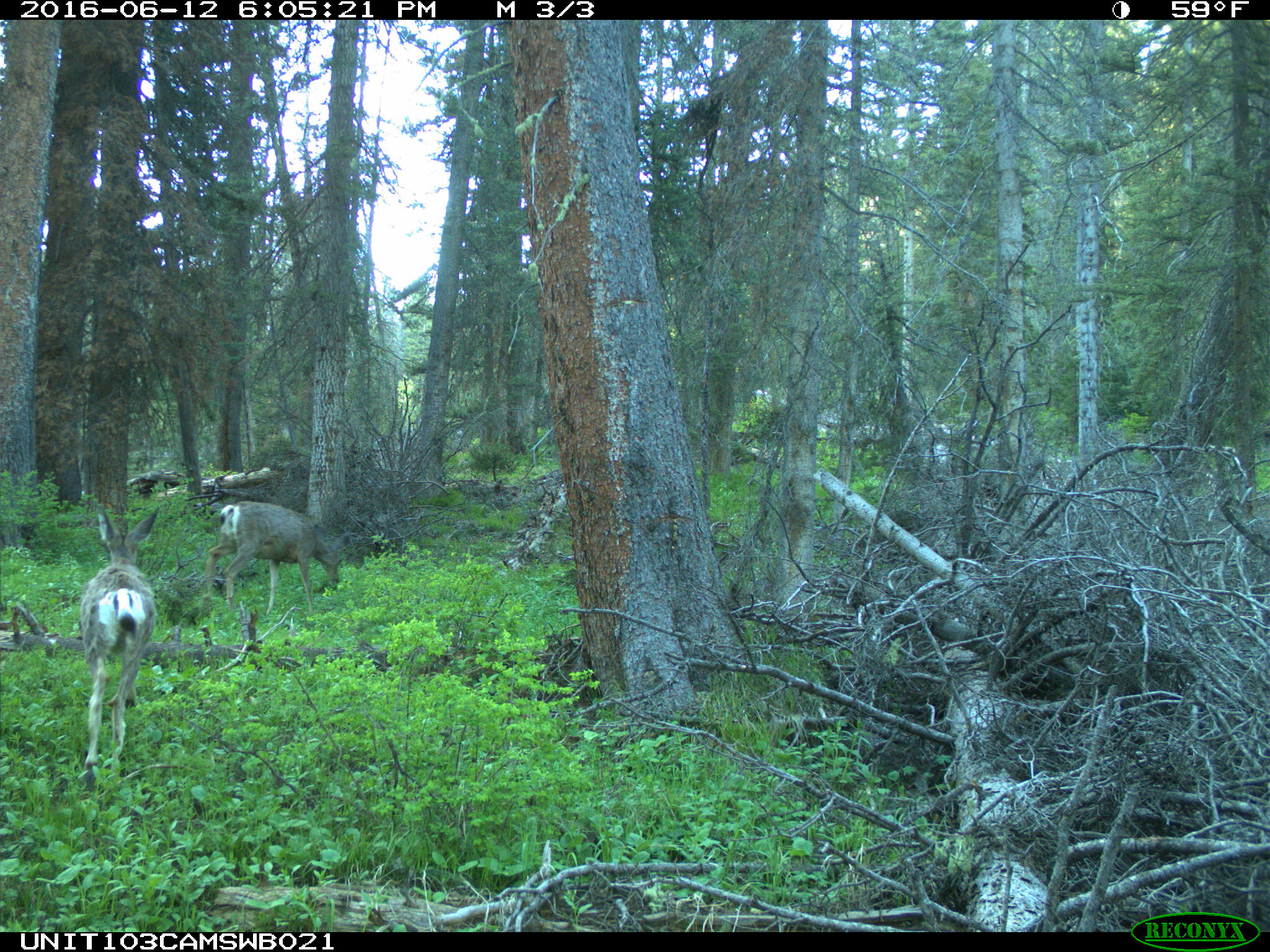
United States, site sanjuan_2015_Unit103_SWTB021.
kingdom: Animalia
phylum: Chordata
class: Mammalia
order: Artiodactyla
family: Cervidae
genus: Odocoileus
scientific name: Odocoileus hemionus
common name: mule deer